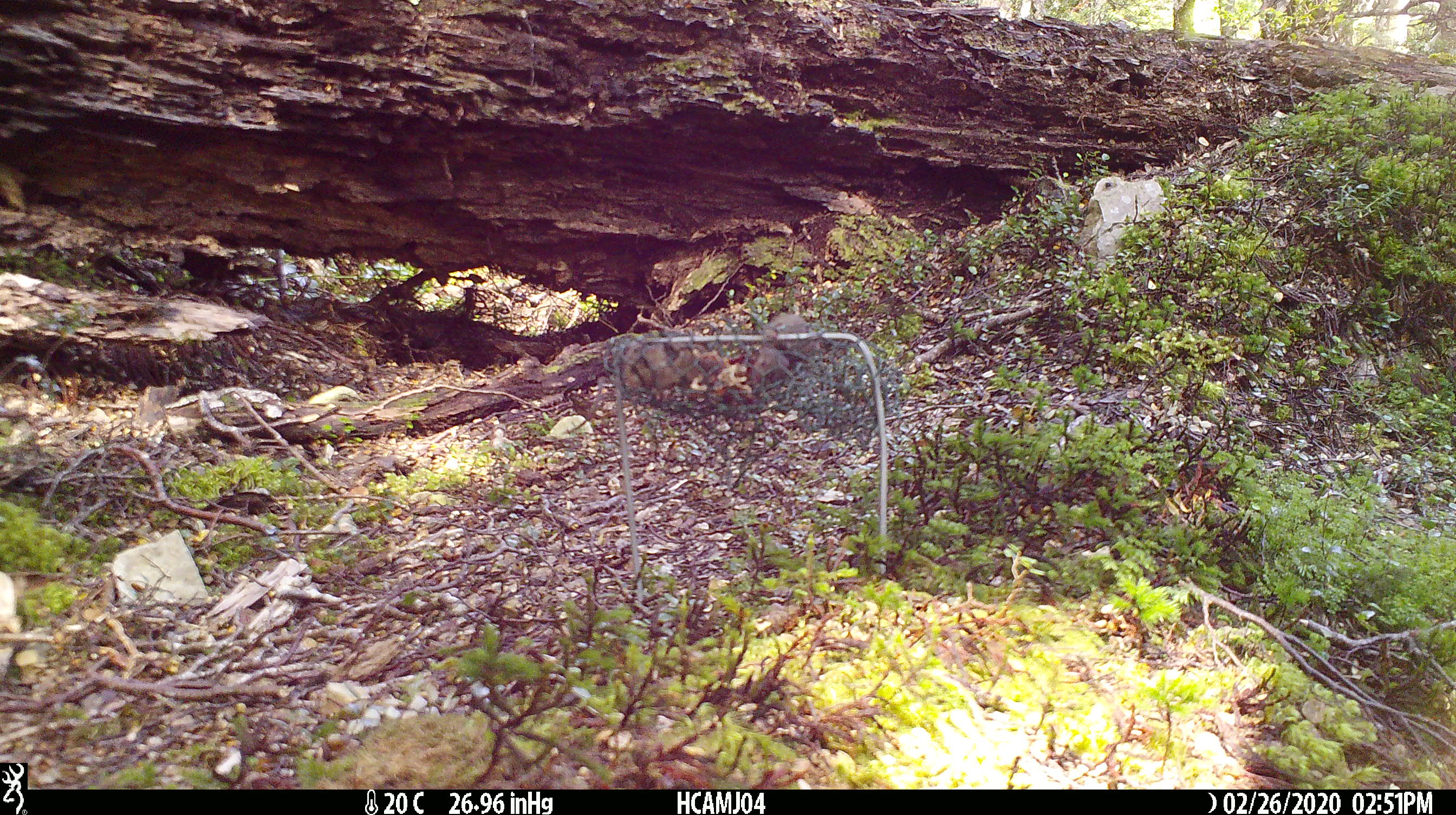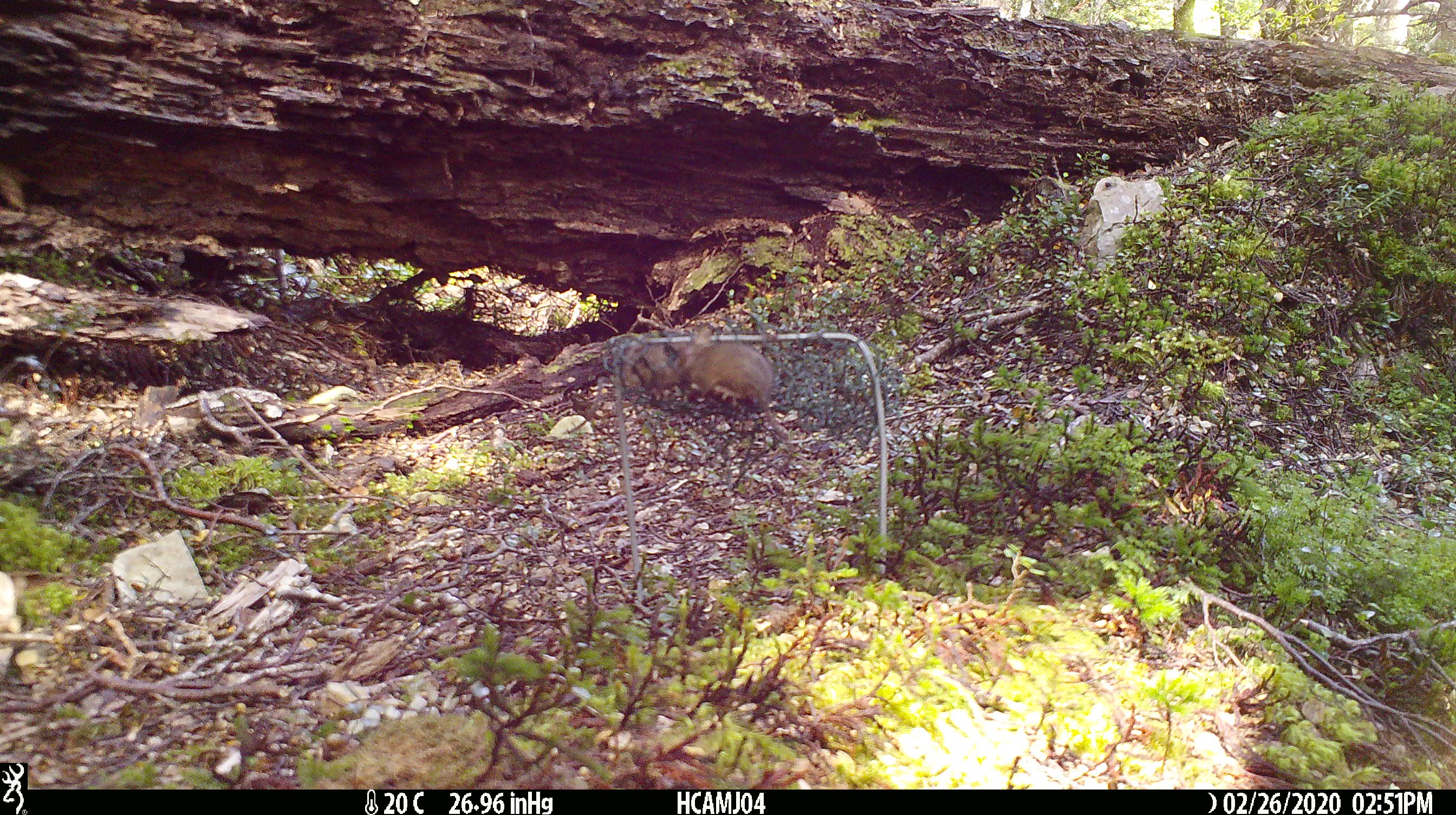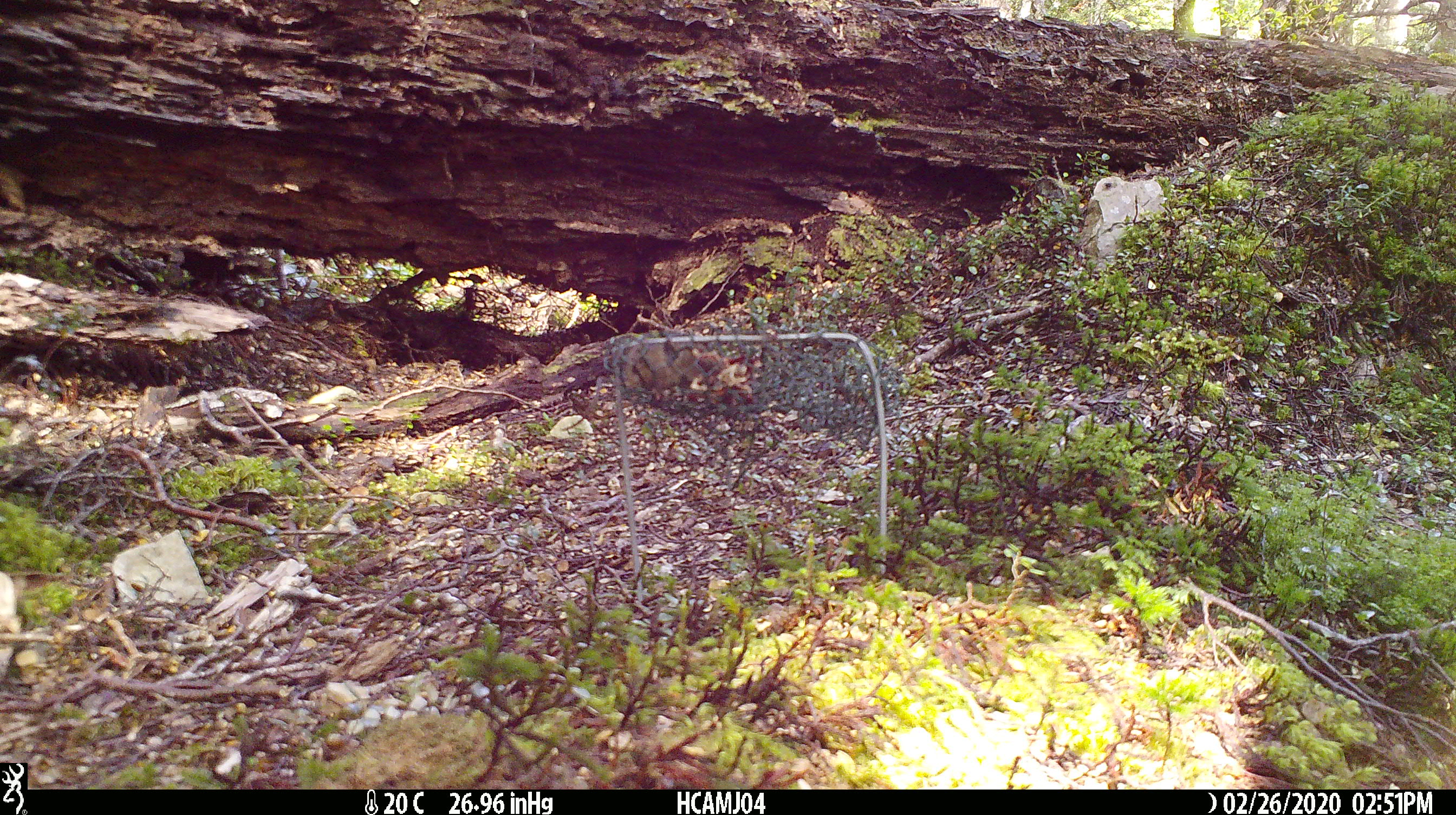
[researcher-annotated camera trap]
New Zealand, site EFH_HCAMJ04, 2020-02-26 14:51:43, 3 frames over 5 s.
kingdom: Animalia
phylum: Chordata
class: Mammalia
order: Rodentia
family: Muridae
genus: Mus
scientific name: Mus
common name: mouse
Mouse (Mus).